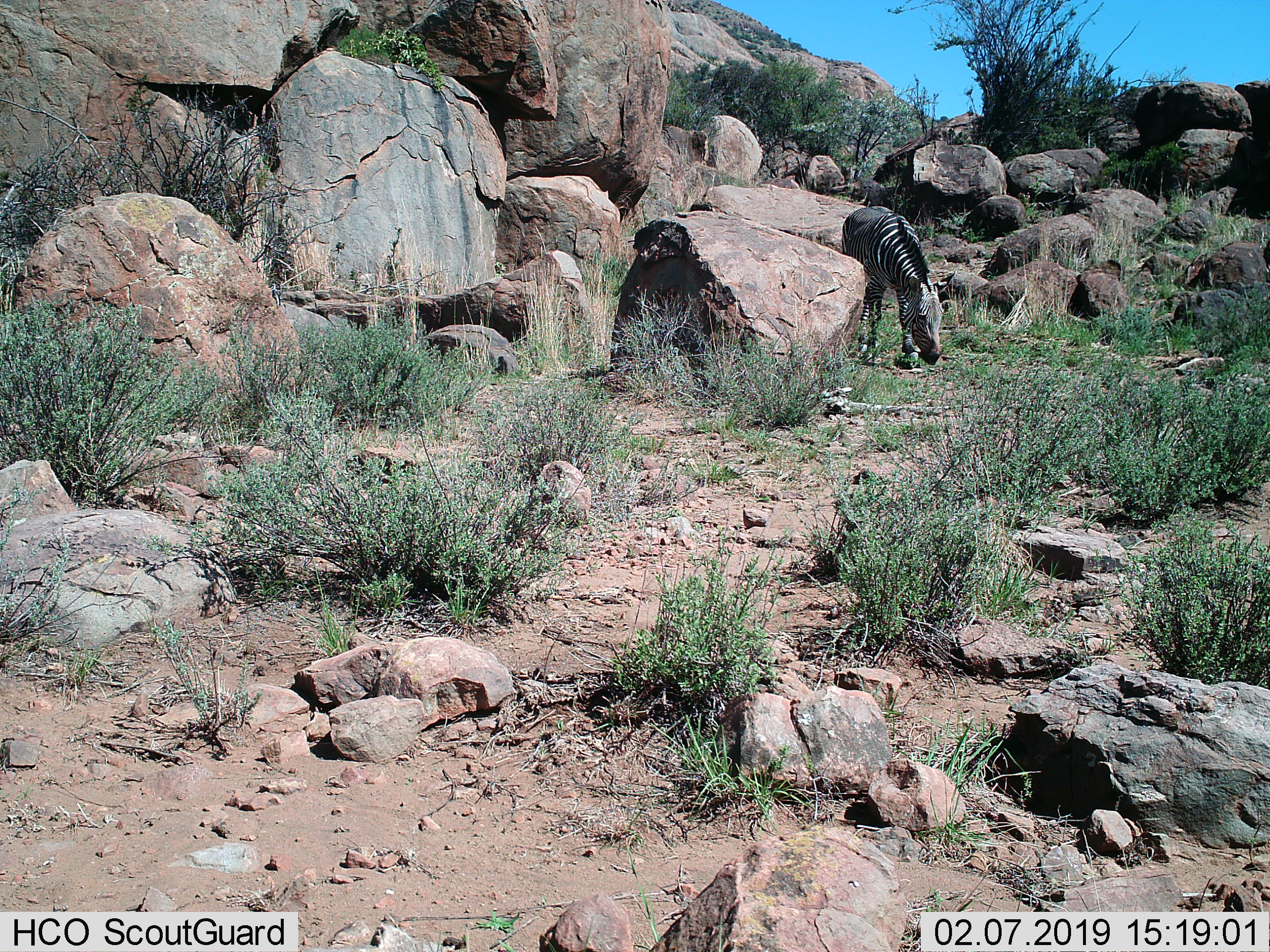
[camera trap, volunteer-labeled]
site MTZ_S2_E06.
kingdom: Animalia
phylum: Chordata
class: Mammalia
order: Perissodactyla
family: Equidae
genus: Equus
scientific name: Equus zebra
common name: mountain zebra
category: zebramountain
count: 1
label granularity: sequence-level